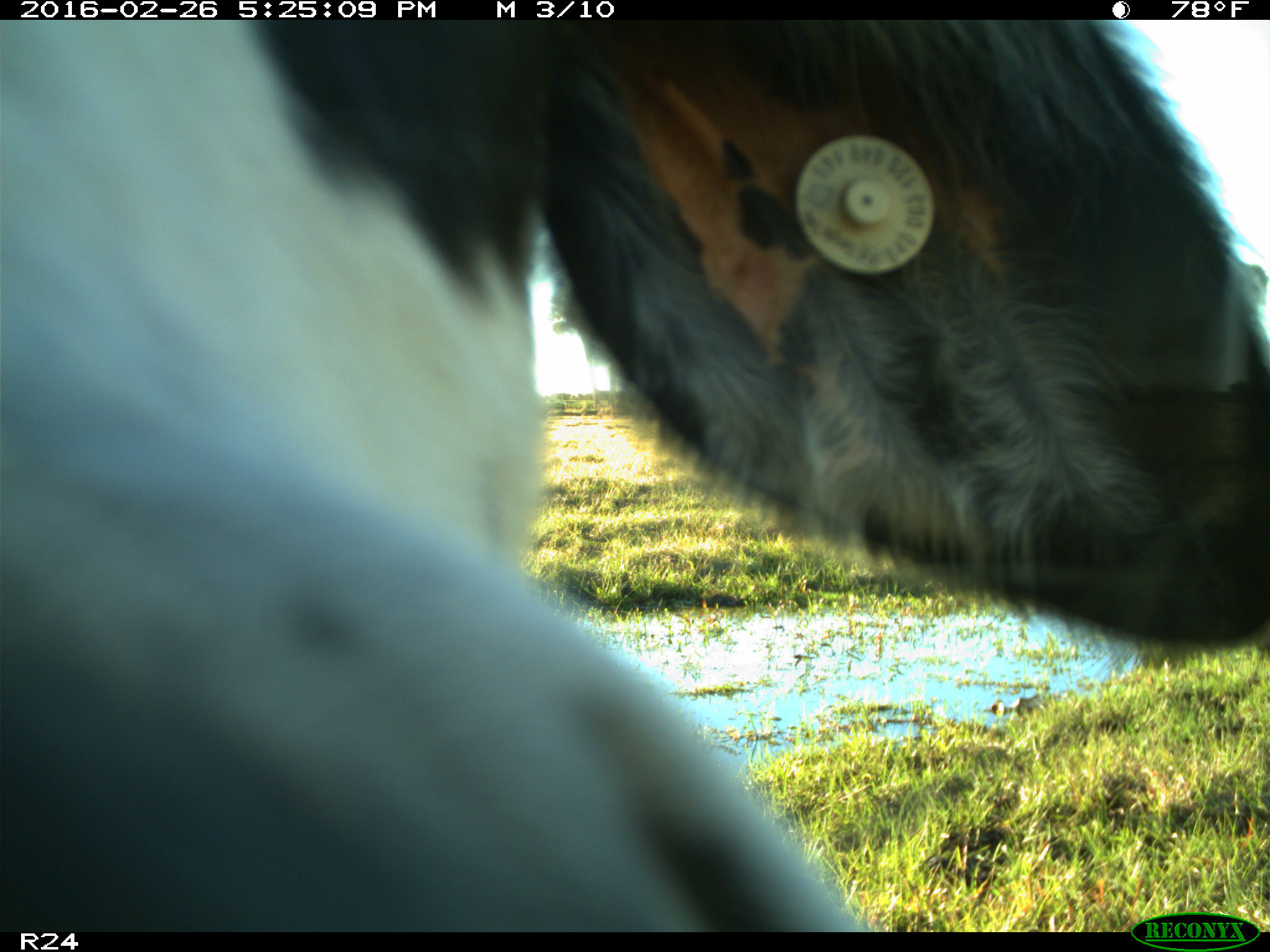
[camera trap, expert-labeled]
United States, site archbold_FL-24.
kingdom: Animalia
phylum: Chordata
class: Mammalia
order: Artiodactyla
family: Bovidae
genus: Bos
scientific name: Bos taurus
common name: domestic cow